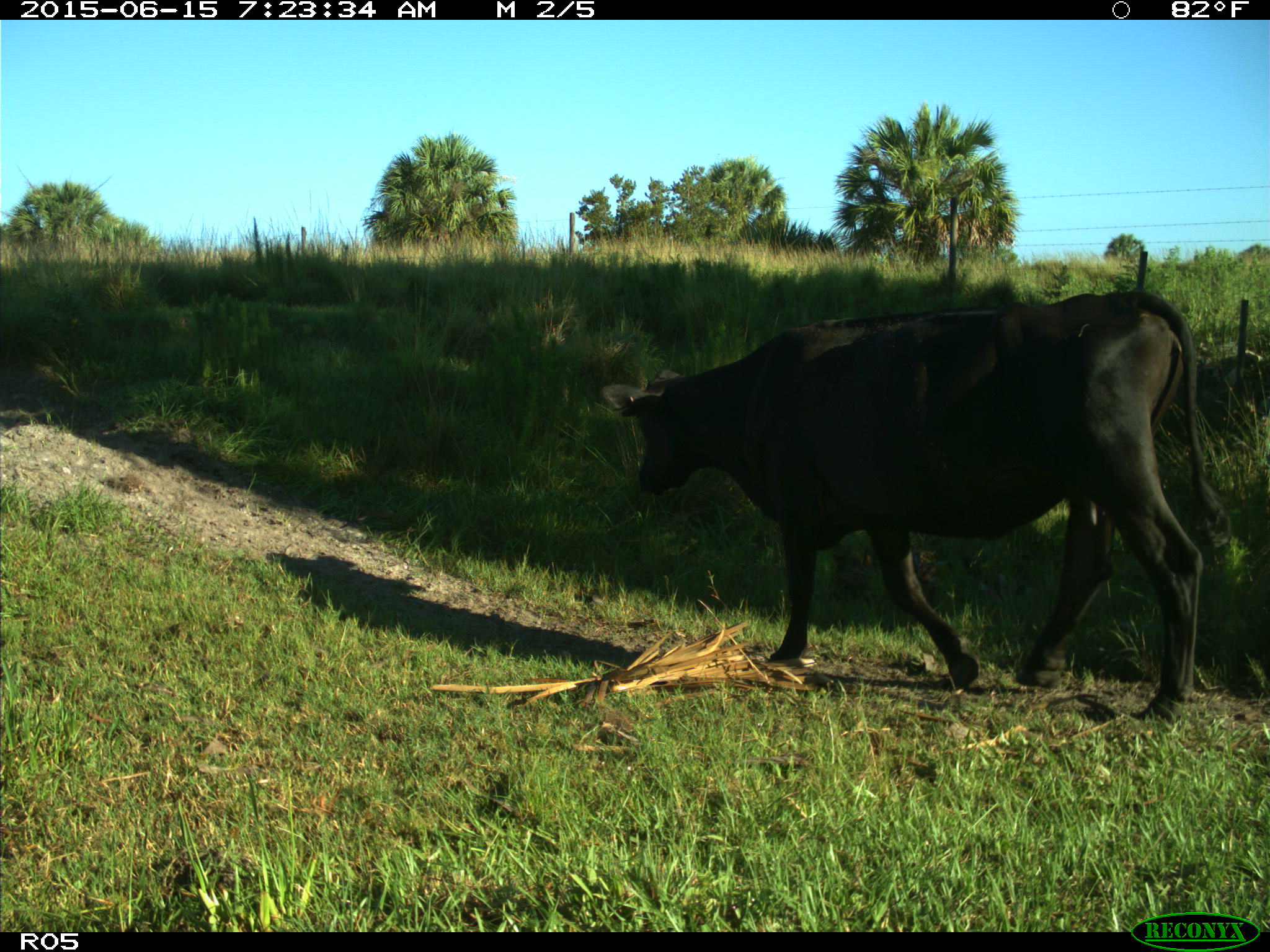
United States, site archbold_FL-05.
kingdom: Animalia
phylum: Chordata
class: Mammalia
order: Artiodactyla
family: Bovidae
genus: Bos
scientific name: Bos taurus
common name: domestic cow